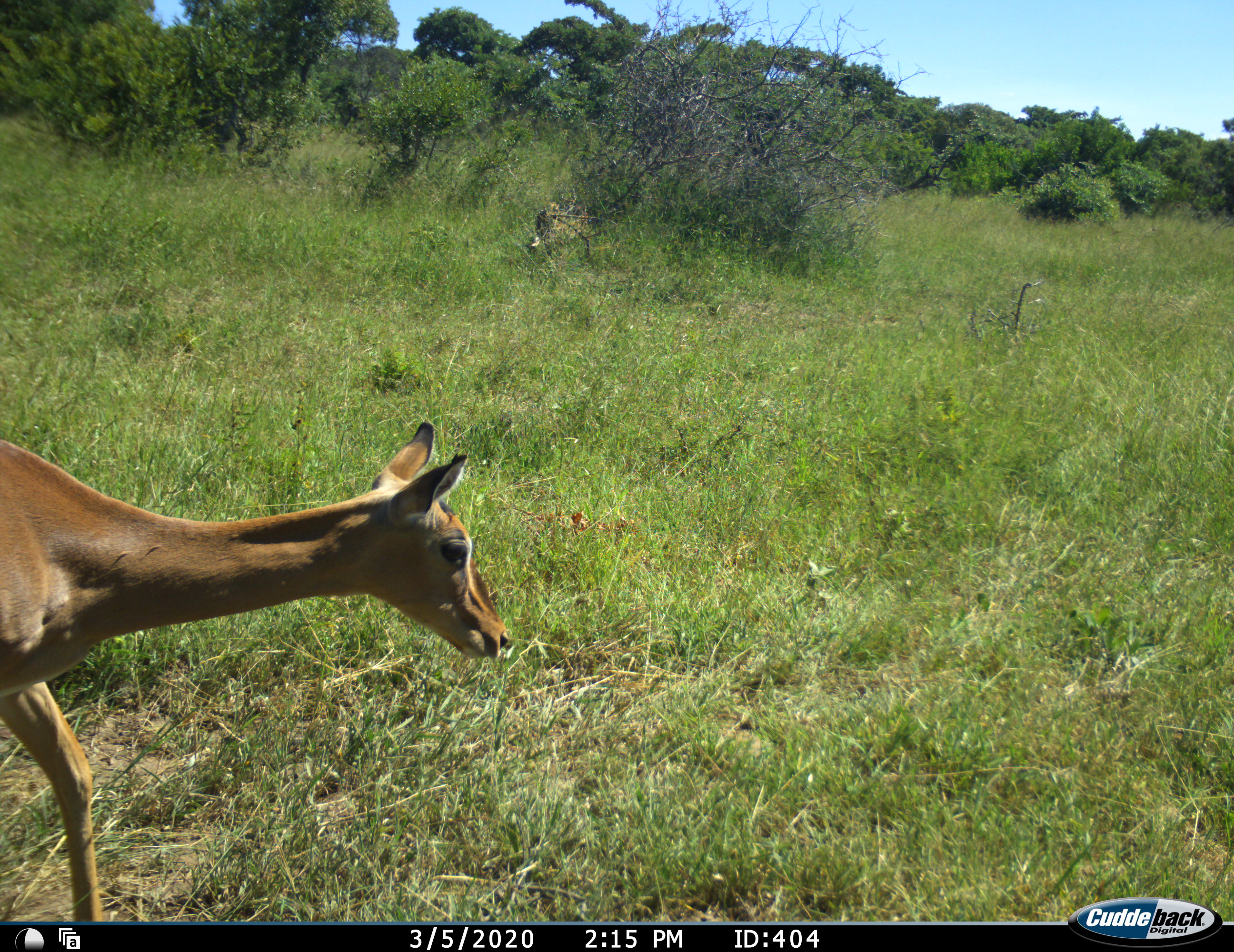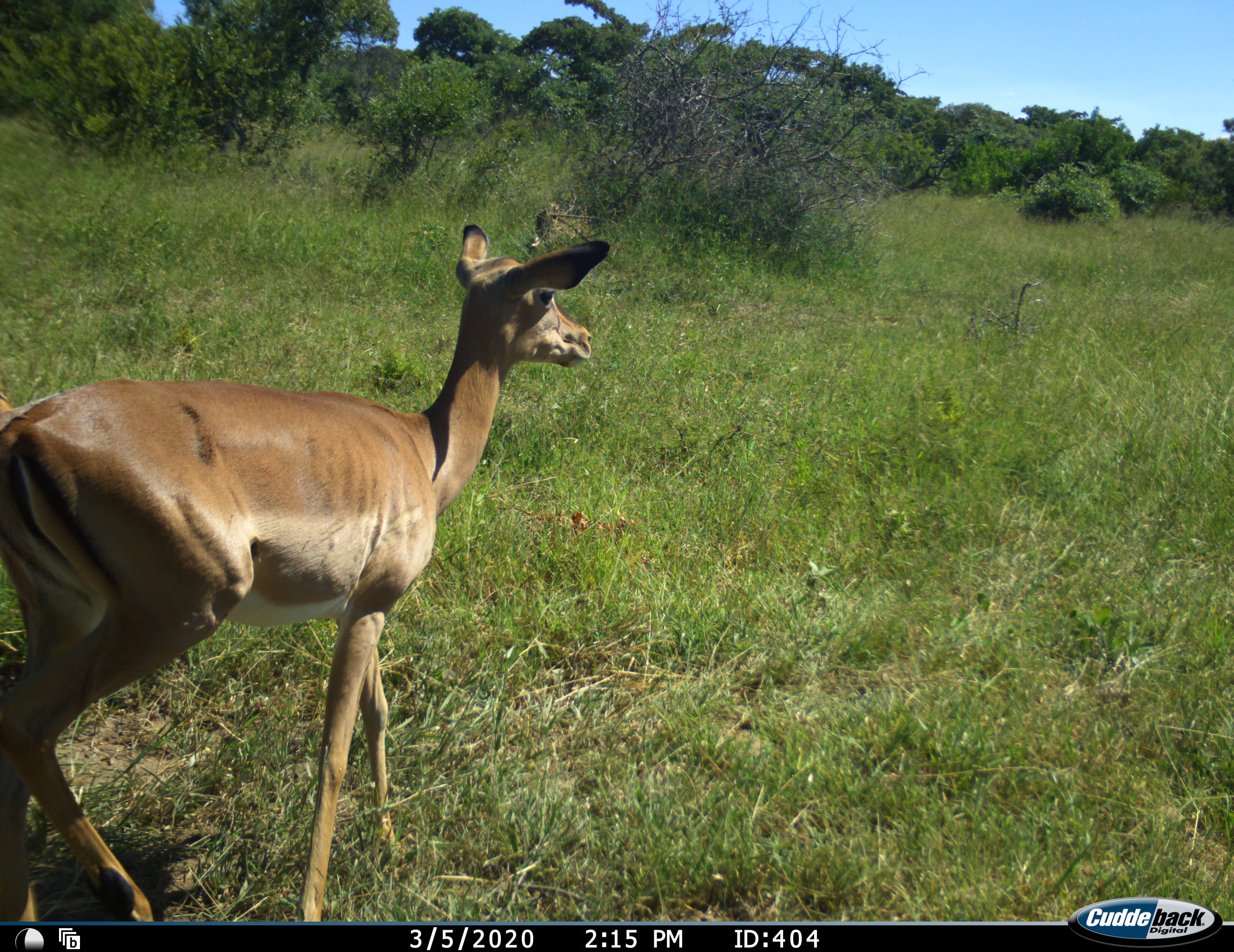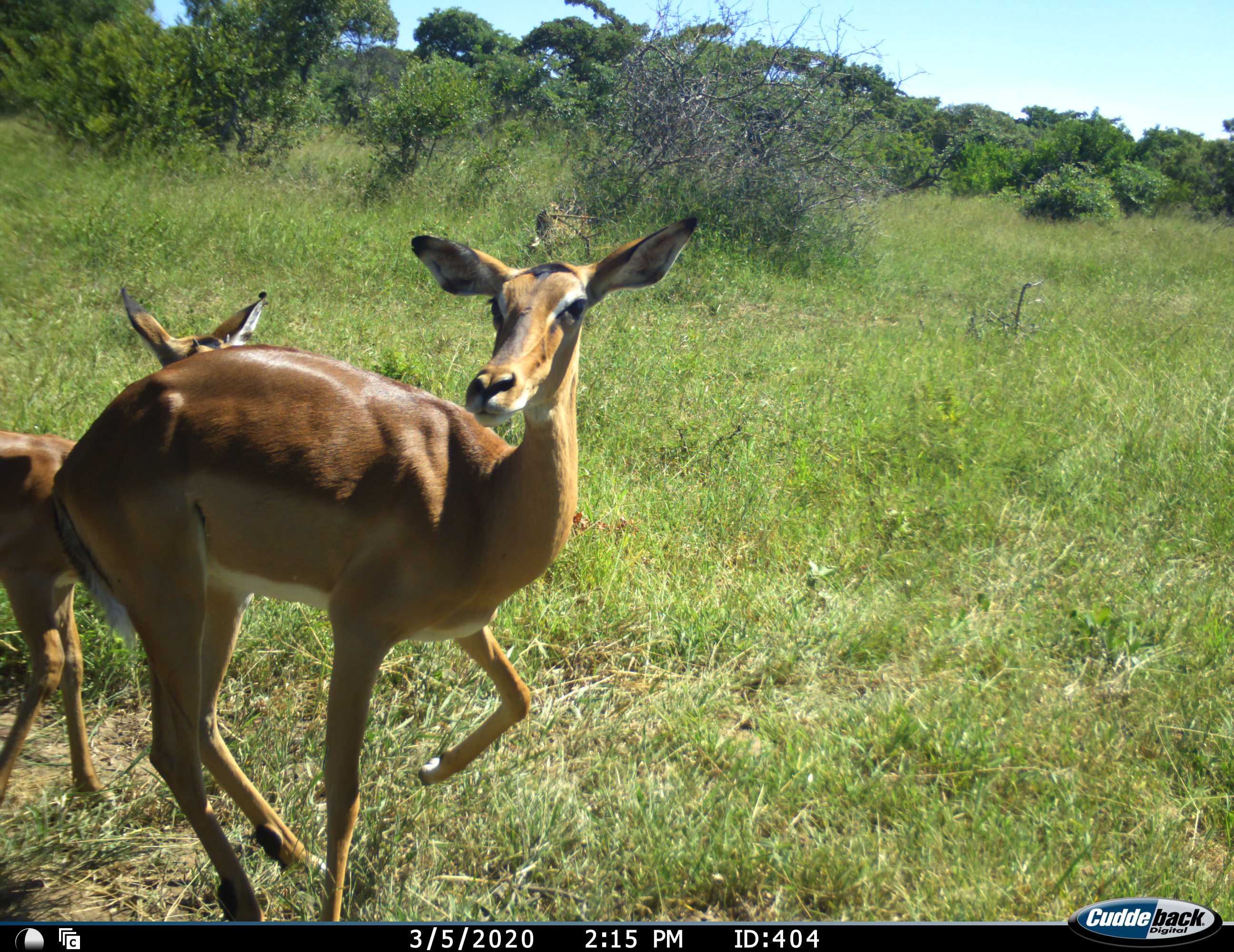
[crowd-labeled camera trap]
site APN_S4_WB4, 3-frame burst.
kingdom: Animalia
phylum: Chordata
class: Mammalia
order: Artiodactyla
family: Bovidae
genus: Aepyceros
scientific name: Aepyceros melampus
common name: impala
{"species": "impala (Aepyceros melampus)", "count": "2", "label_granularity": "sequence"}